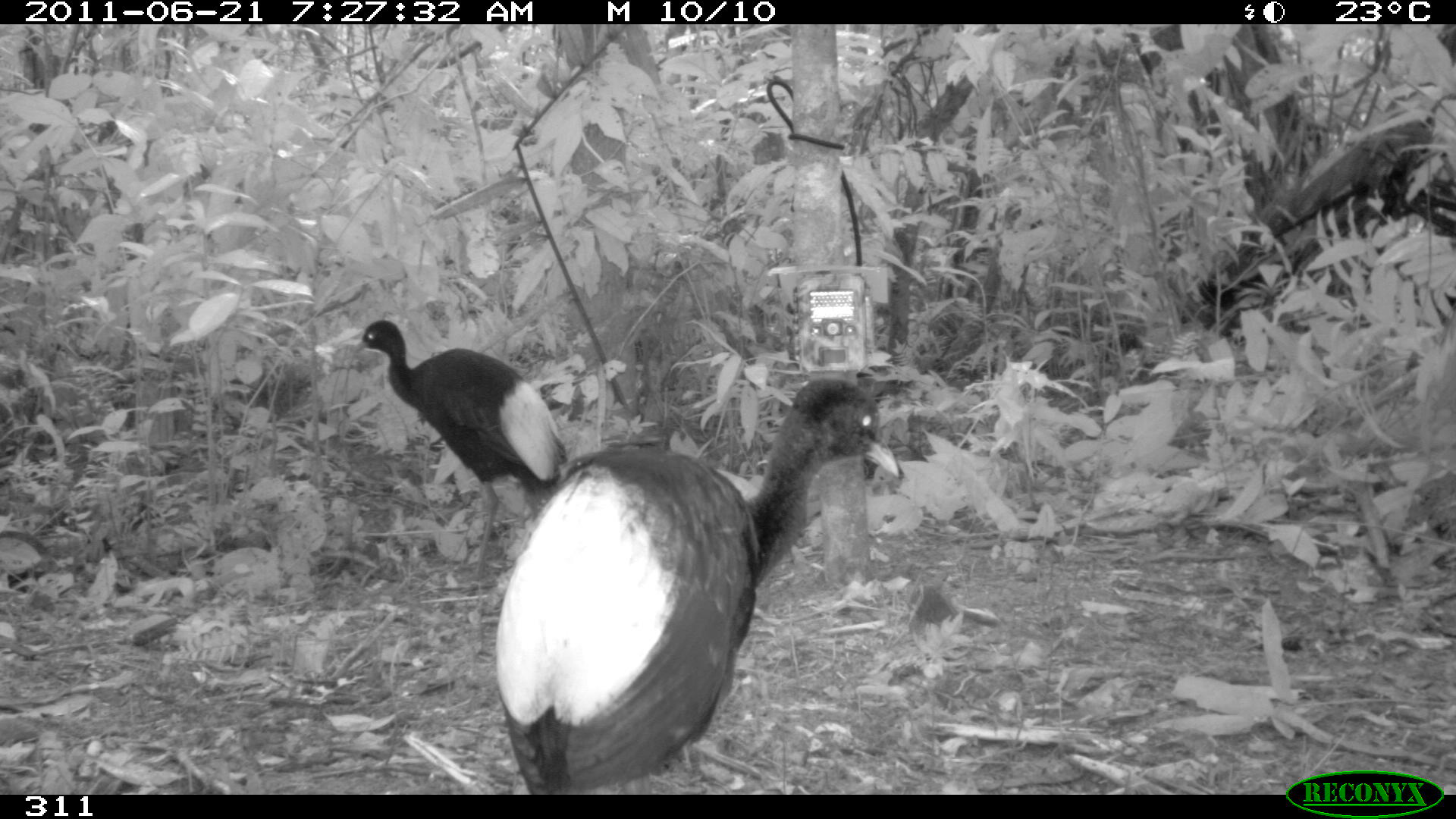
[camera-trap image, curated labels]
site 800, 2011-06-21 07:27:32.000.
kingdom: Animalia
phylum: Chordata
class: Aves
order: Gruiformes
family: Psophiidae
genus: Psophia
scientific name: Psophia leucoptera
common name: pale-winged trumpeter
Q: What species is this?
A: Psophia leucoptera (pale-winged trumpeter).